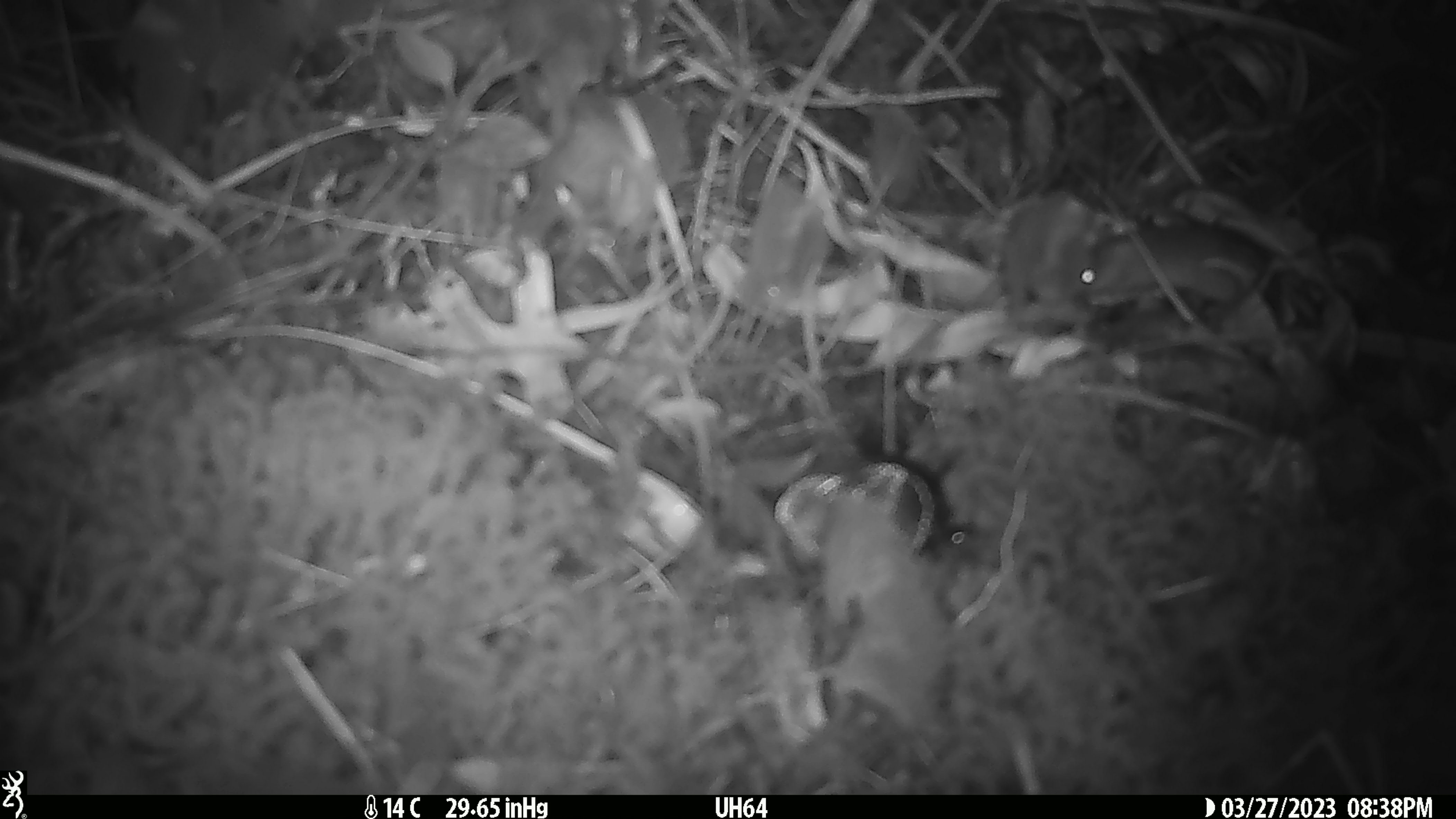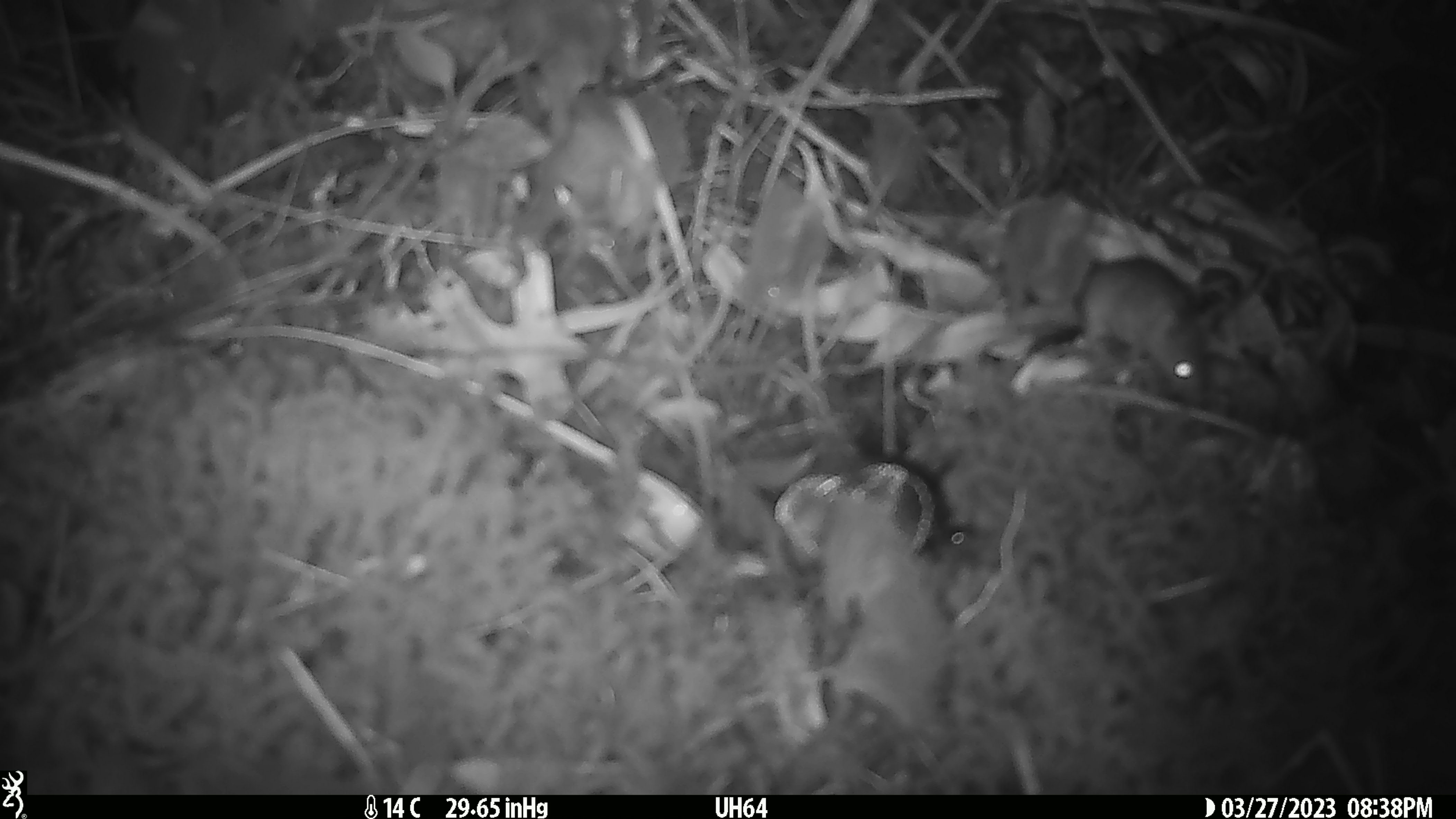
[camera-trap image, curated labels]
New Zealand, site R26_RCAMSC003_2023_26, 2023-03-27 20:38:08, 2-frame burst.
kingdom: Animalia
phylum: Chordata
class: Mammalia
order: Rodentia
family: Muridae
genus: Mus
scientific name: Mus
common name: mouse